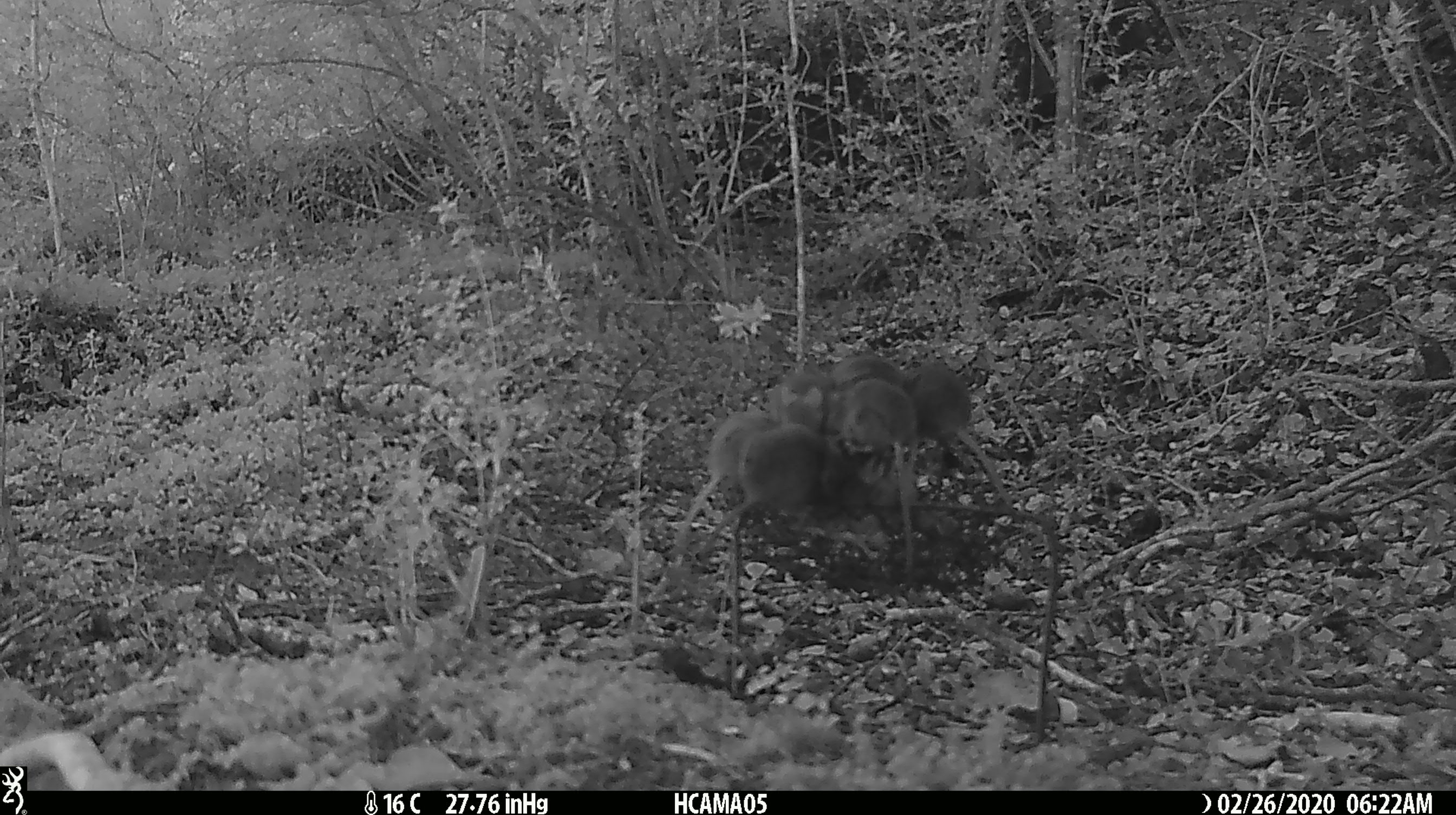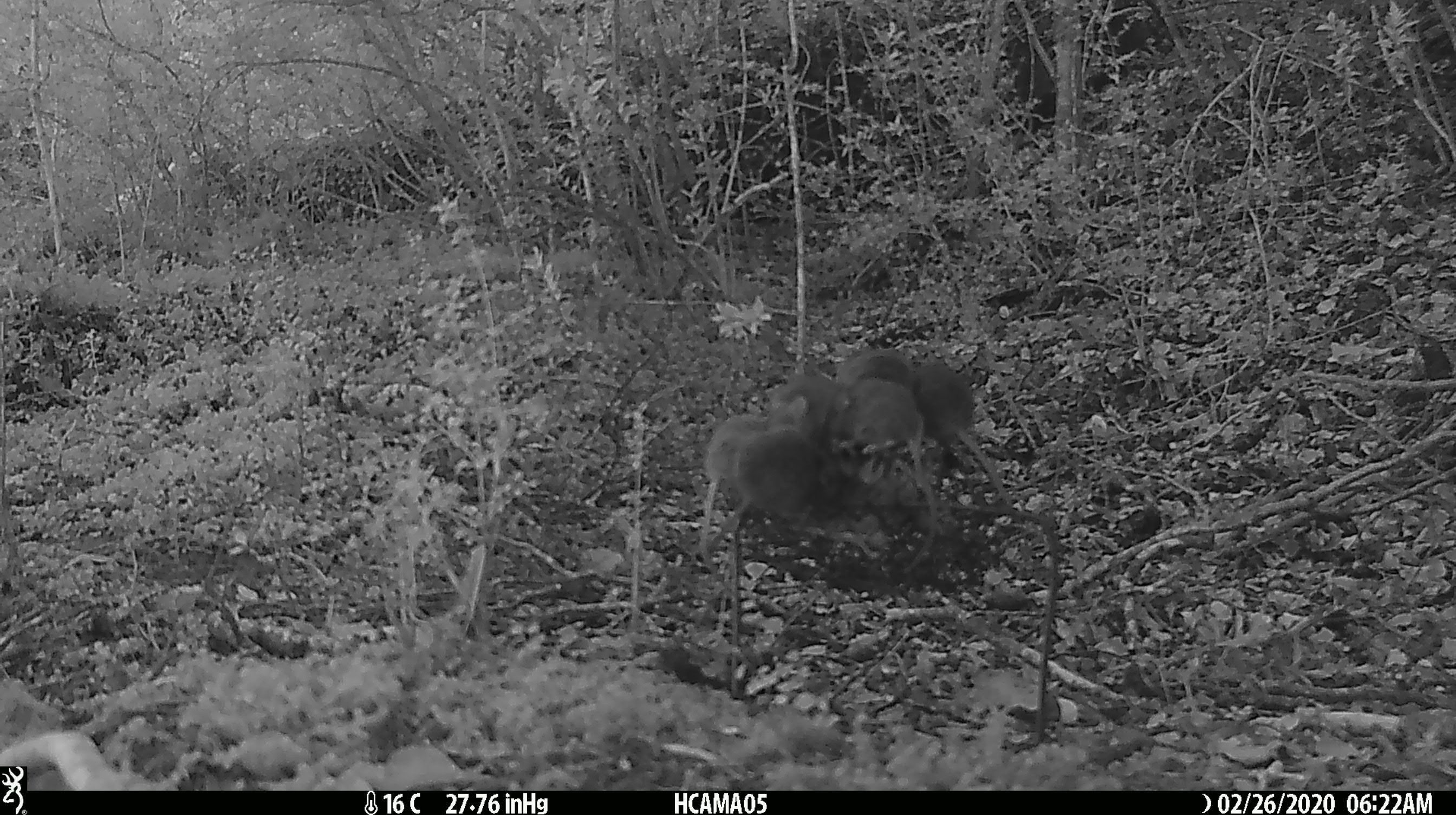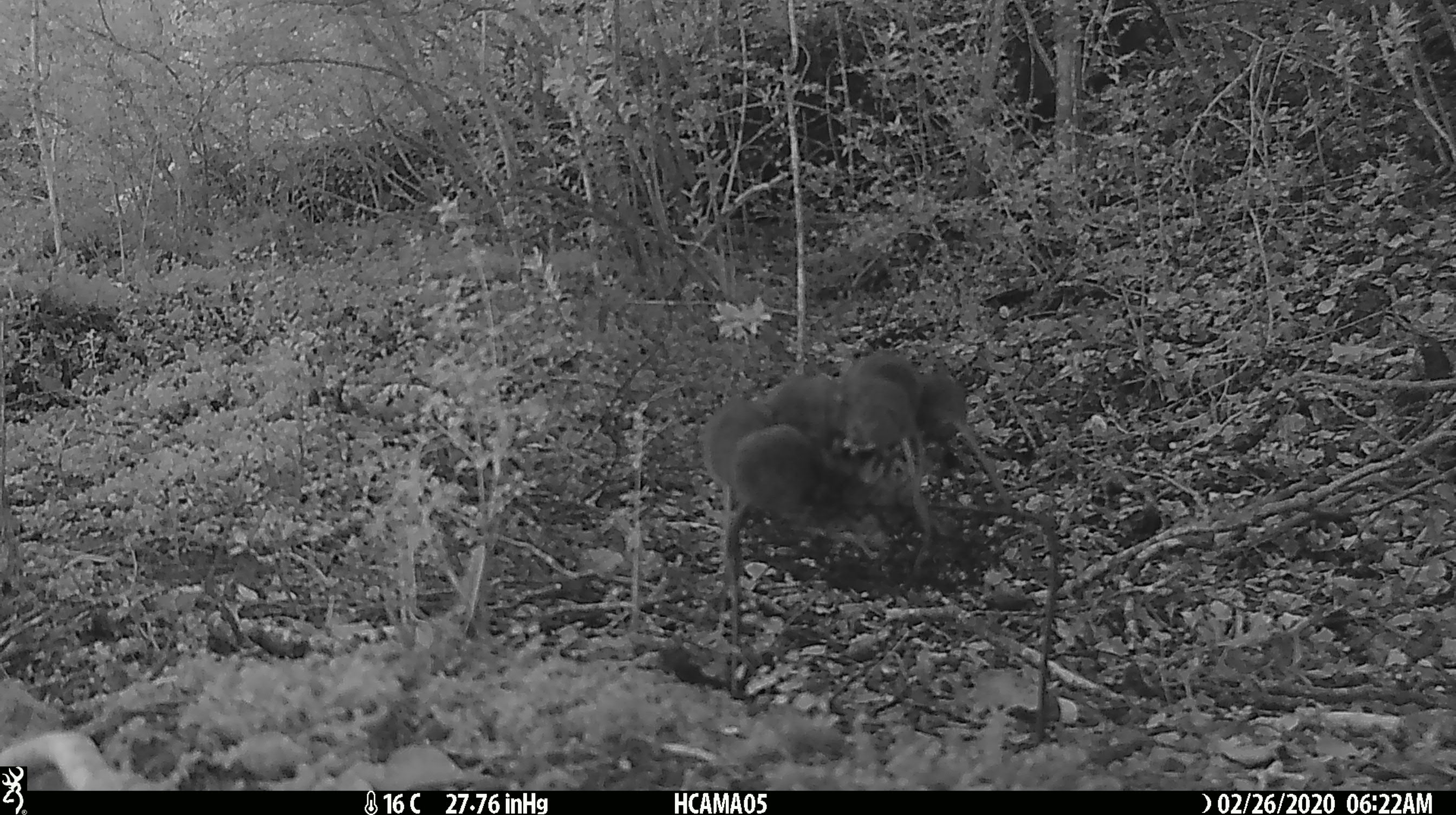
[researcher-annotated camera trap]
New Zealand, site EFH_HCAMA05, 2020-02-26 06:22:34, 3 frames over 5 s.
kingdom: Animalia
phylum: Chordata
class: Mammalia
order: Rodentia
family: Muridae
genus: Mus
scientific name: Mus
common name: mouse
Mouse (Mus).